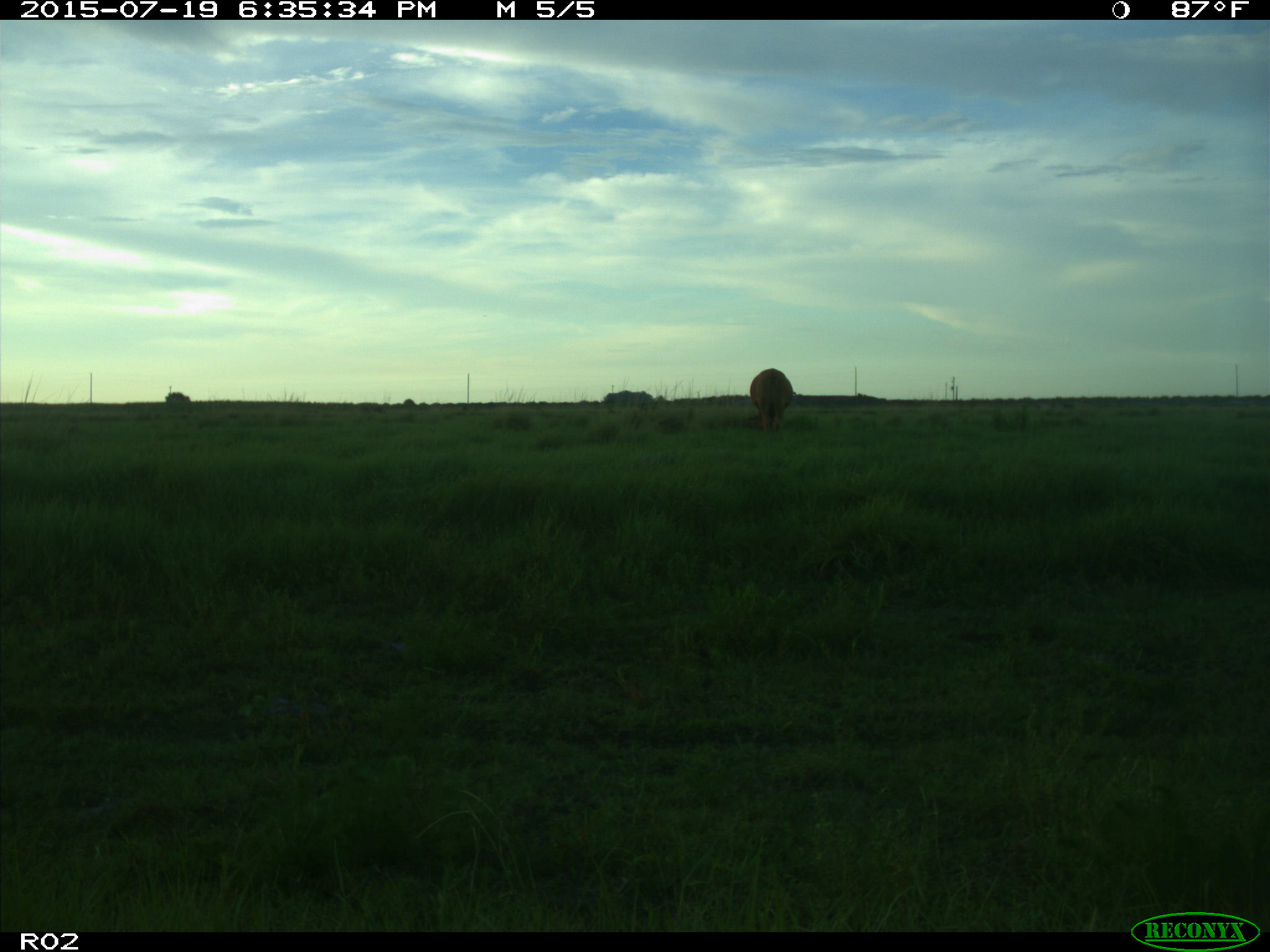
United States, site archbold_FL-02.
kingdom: Animalia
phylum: Chordata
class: Mammalia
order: Artiodactyla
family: Bovidae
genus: Bos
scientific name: Bos taurus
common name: domestic cow